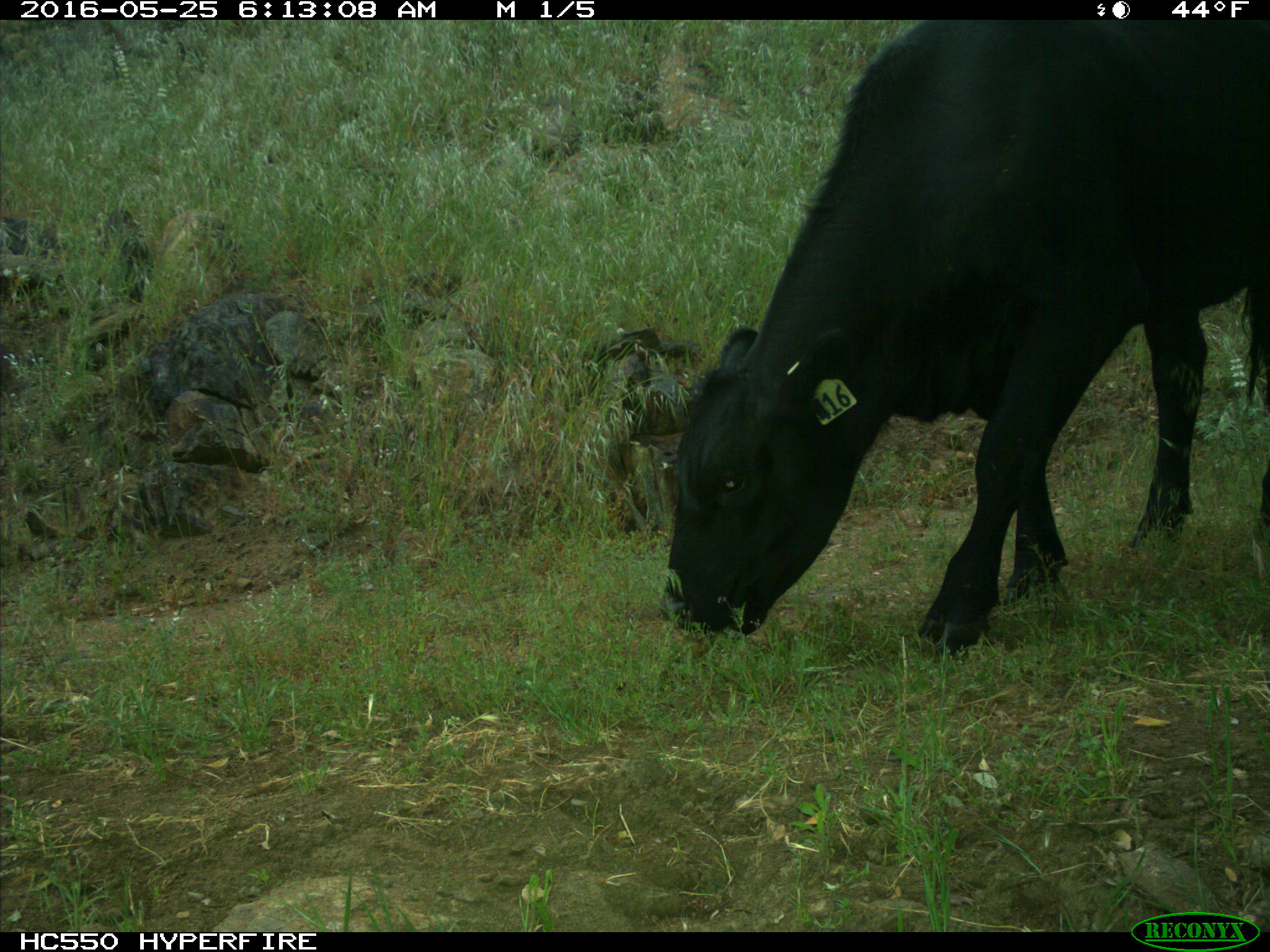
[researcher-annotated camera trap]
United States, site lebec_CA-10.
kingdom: Animalia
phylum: Chordata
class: Mammalia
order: Artiodactyla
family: Bovidae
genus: Bos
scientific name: Bos taurus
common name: domestic cow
Bos taurus (domestic cow).